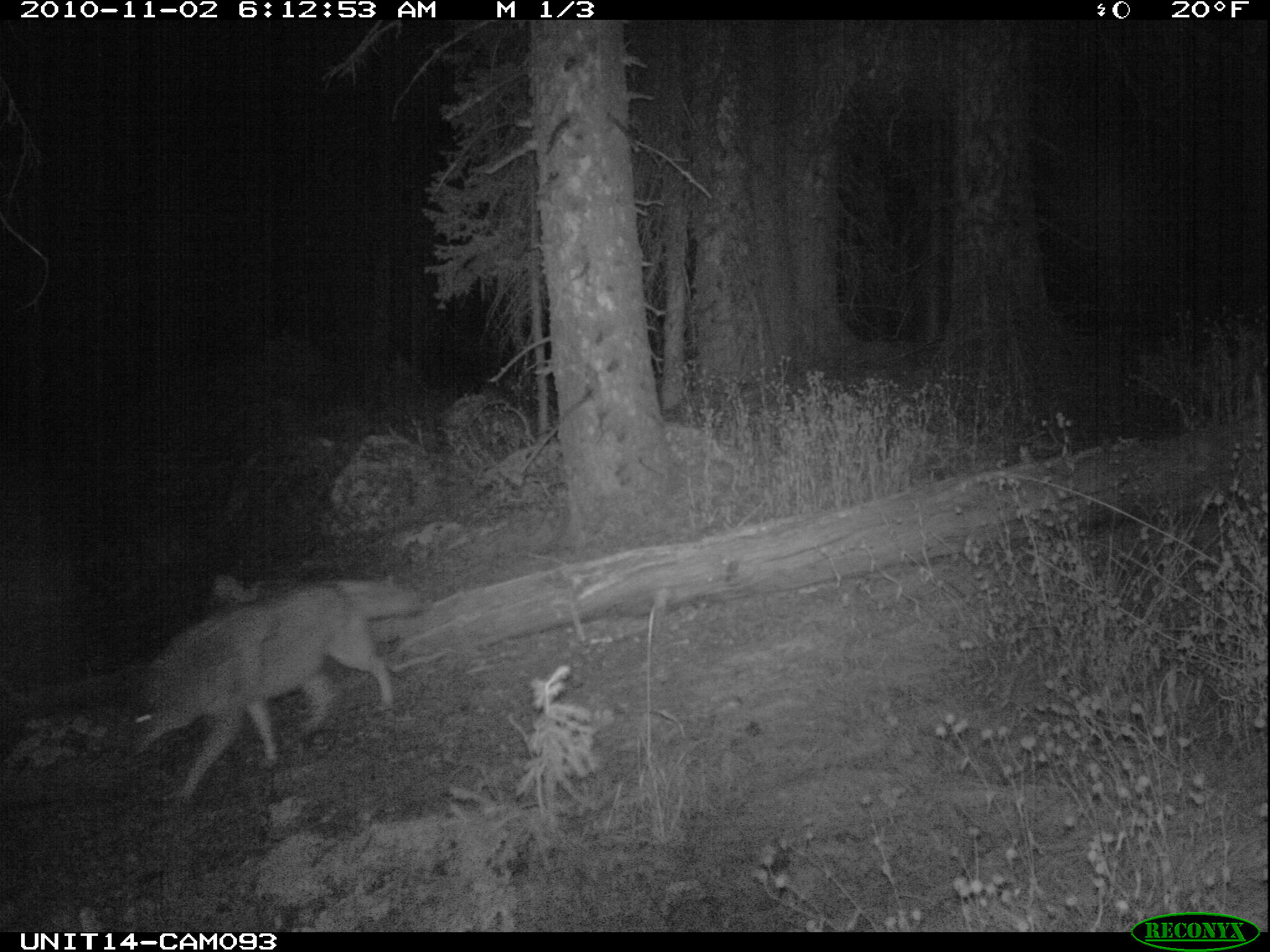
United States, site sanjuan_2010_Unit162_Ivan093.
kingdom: Animalia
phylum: Chordata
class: Mammalia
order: Carnivora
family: Canidae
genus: Canis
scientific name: Canis latrans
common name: coyote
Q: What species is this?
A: Canis latrans (coyote).